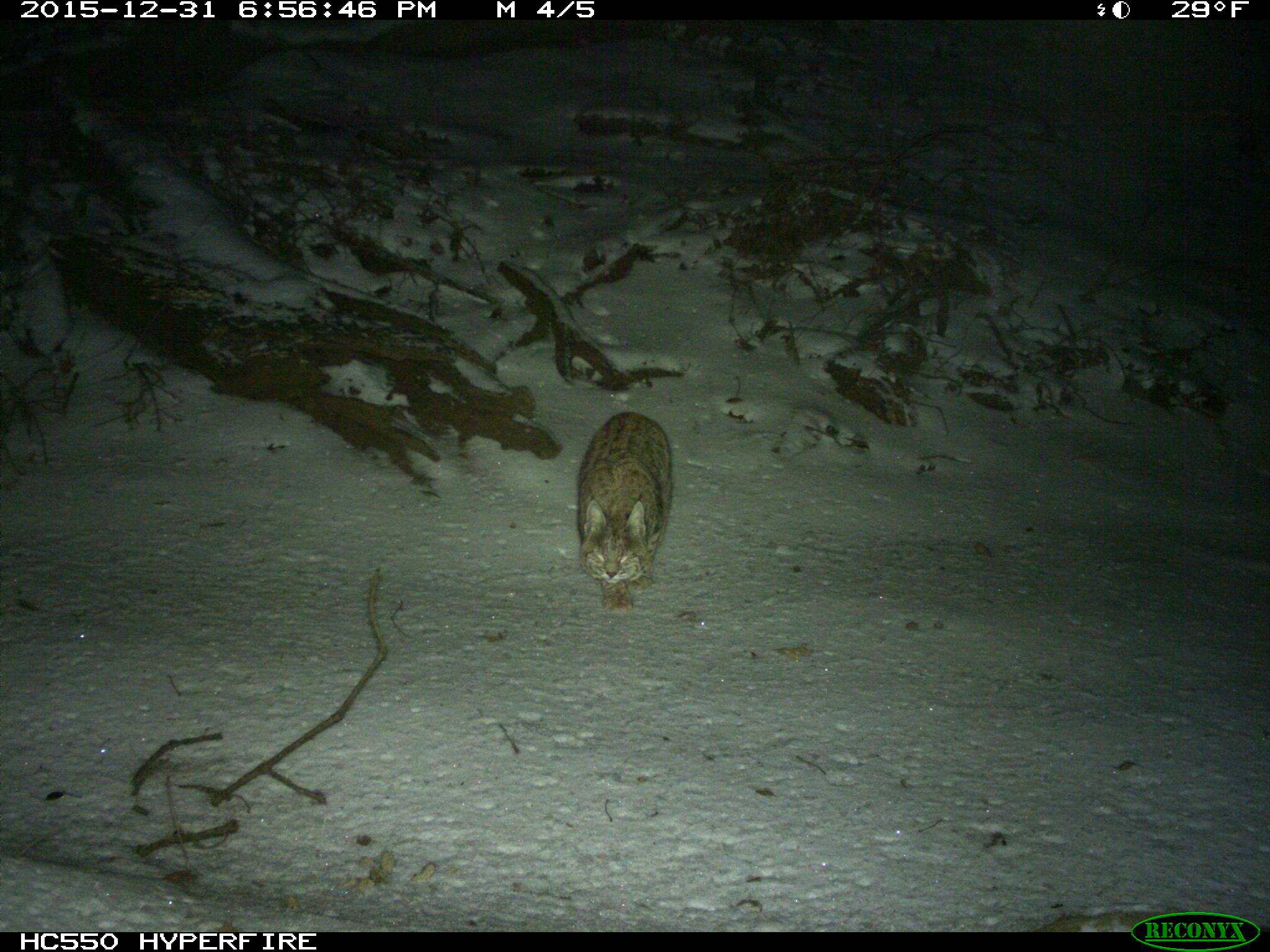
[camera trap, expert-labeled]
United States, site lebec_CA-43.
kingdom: Animalia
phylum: Chordata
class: Mammalia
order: Carnivora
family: Felidae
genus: Lynx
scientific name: Lynx rufus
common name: bobcat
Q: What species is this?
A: Lynx rufus (bobcat).